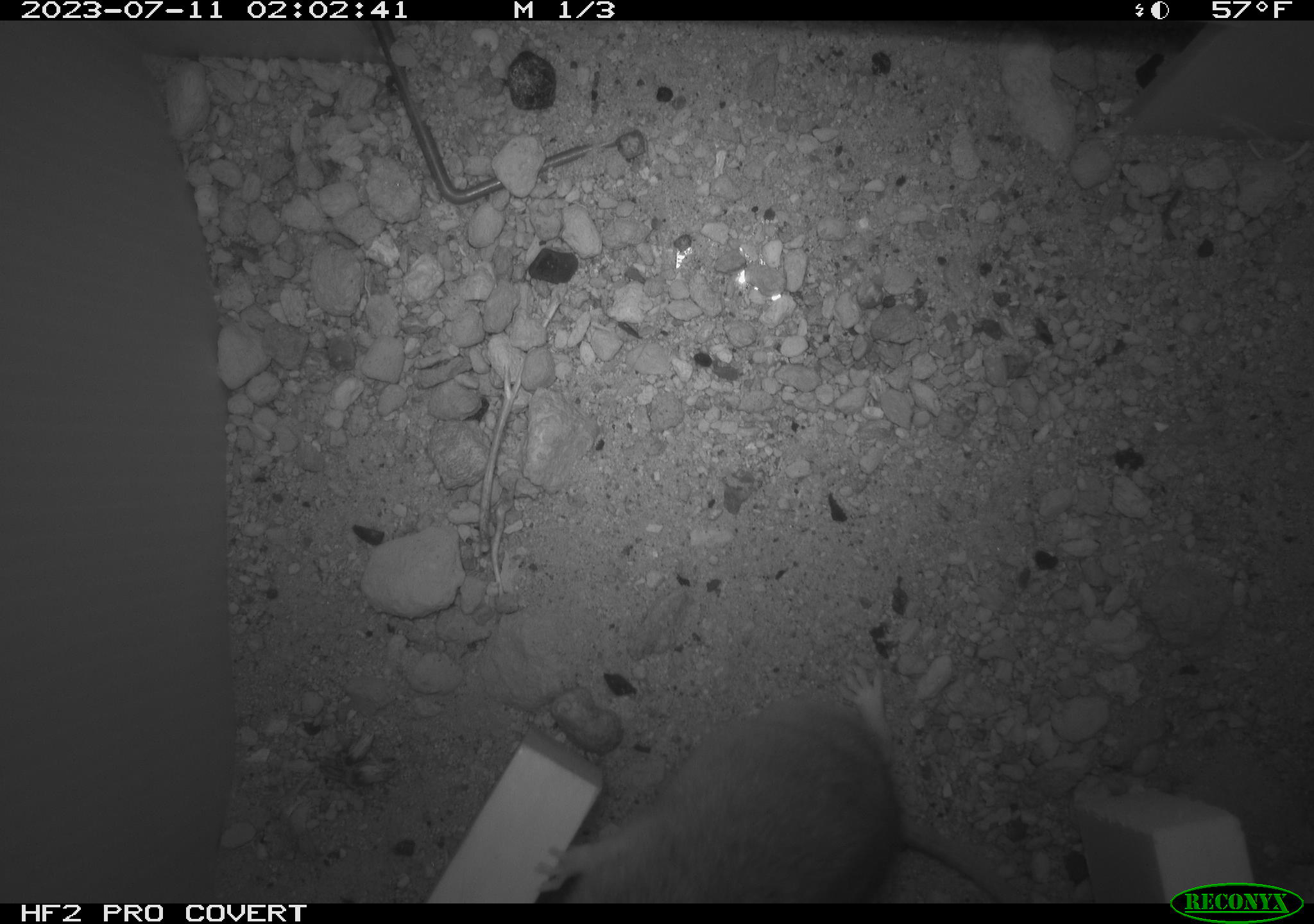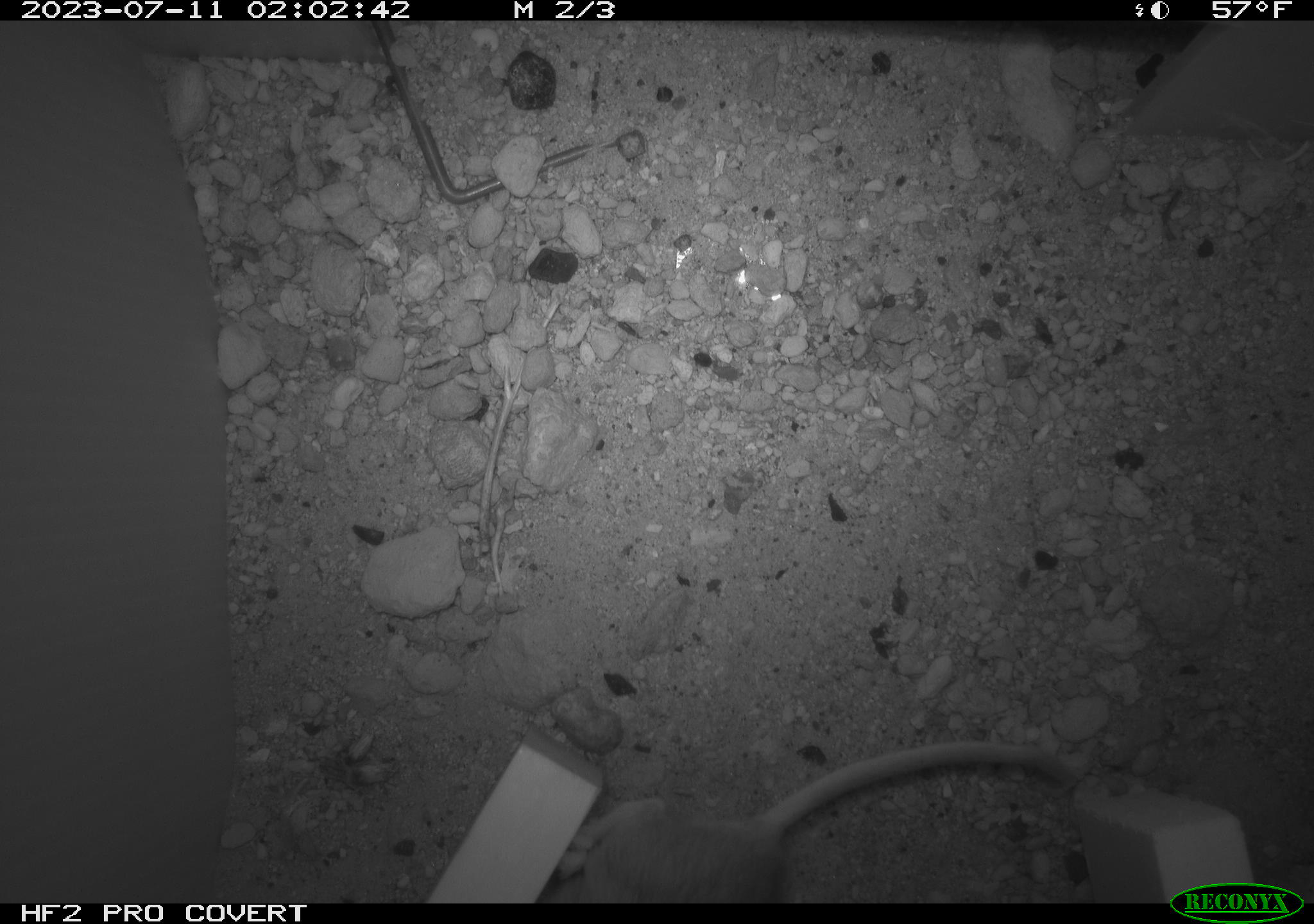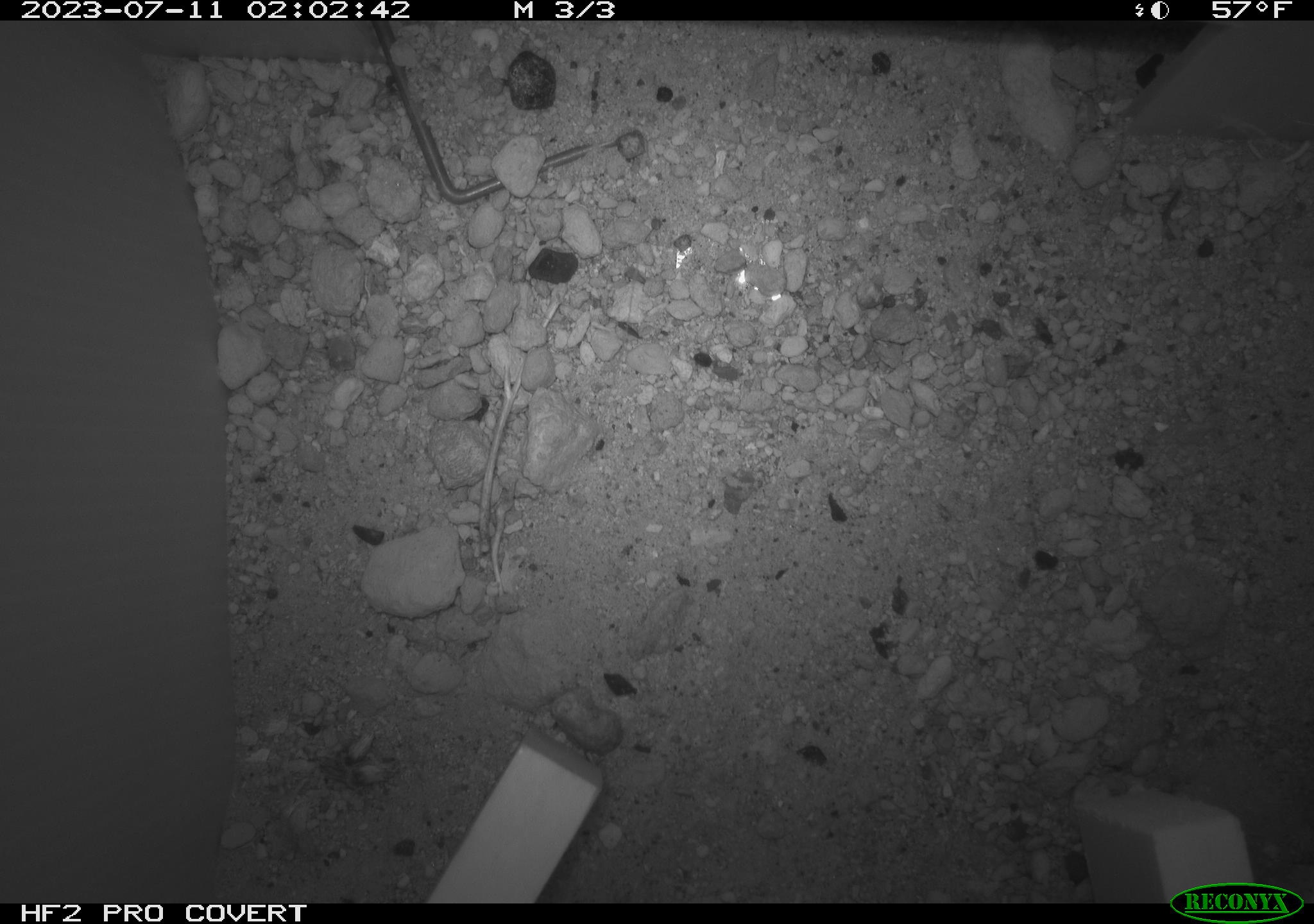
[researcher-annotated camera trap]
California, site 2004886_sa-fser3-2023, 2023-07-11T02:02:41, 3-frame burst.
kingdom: Animalia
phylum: Chordata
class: Mammalia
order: Rodentia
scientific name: Rodentia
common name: mouse species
Mouse species (Rodentia).